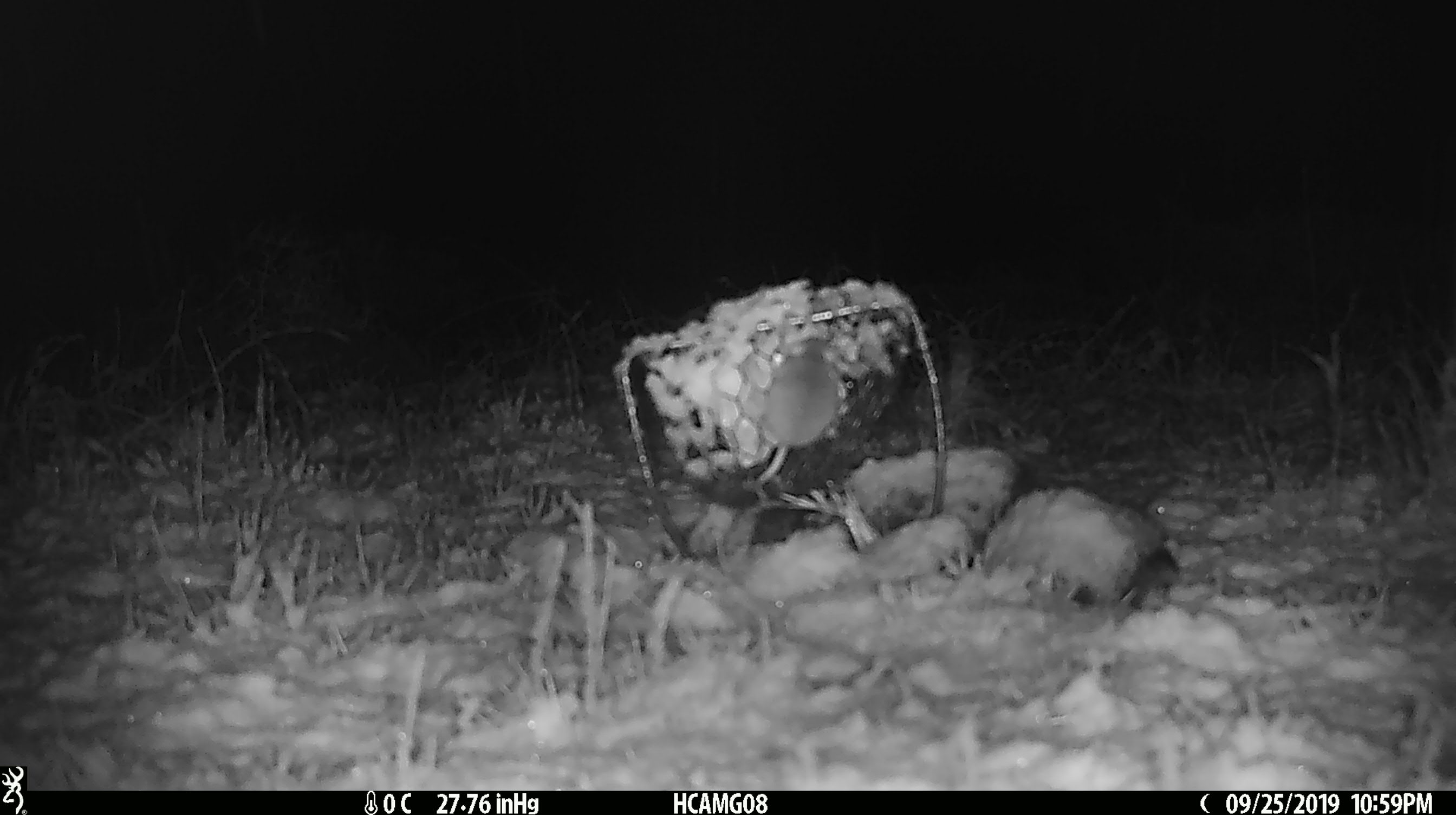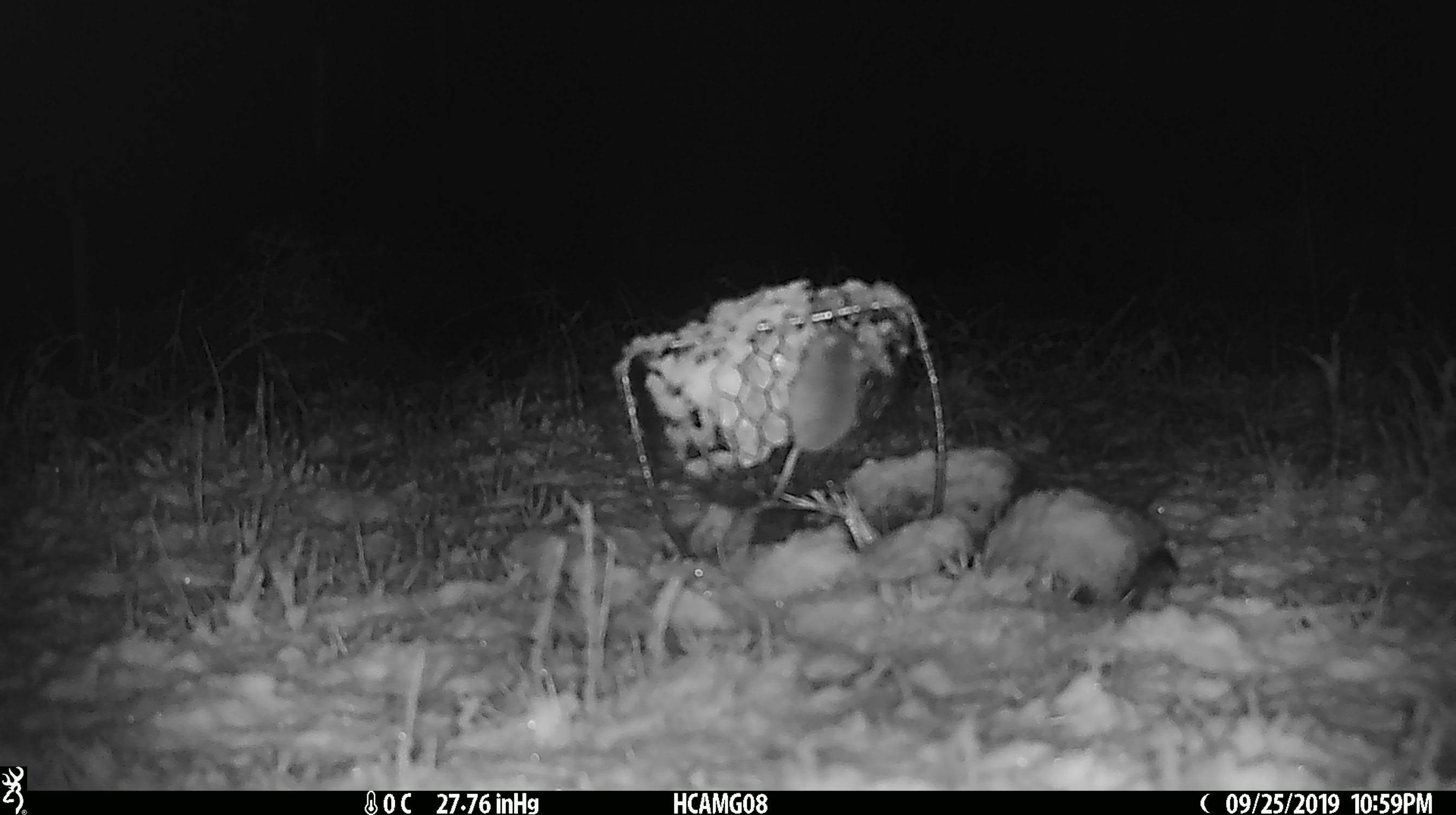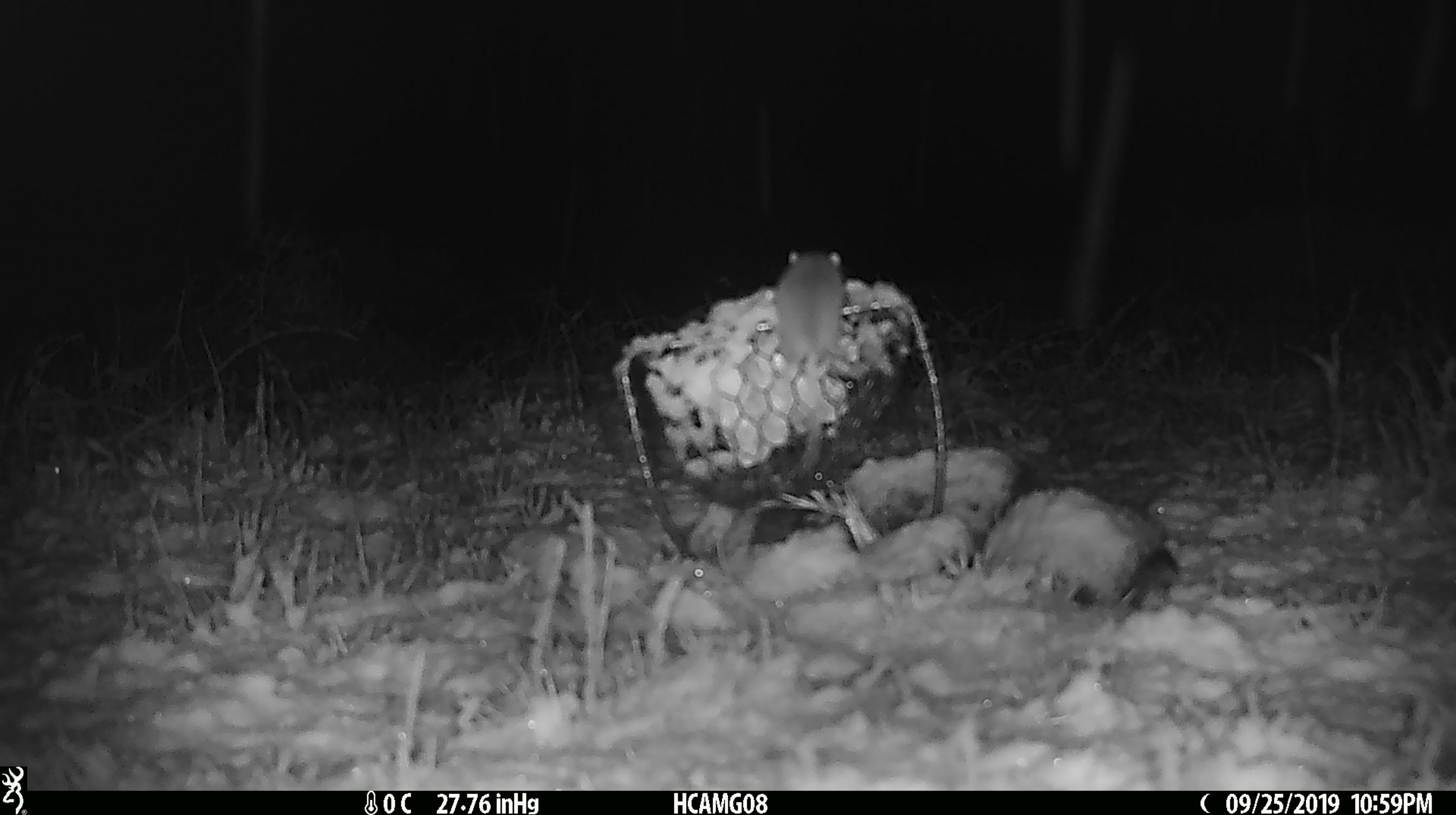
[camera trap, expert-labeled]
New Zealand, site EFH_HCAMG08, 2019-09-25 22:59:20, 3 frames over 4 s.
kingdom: Animalia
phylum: Chordata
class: Mammalia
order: Rodentia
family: Muridae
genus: Mus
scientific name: Mus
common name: mouse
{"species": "mouse (Mus)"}